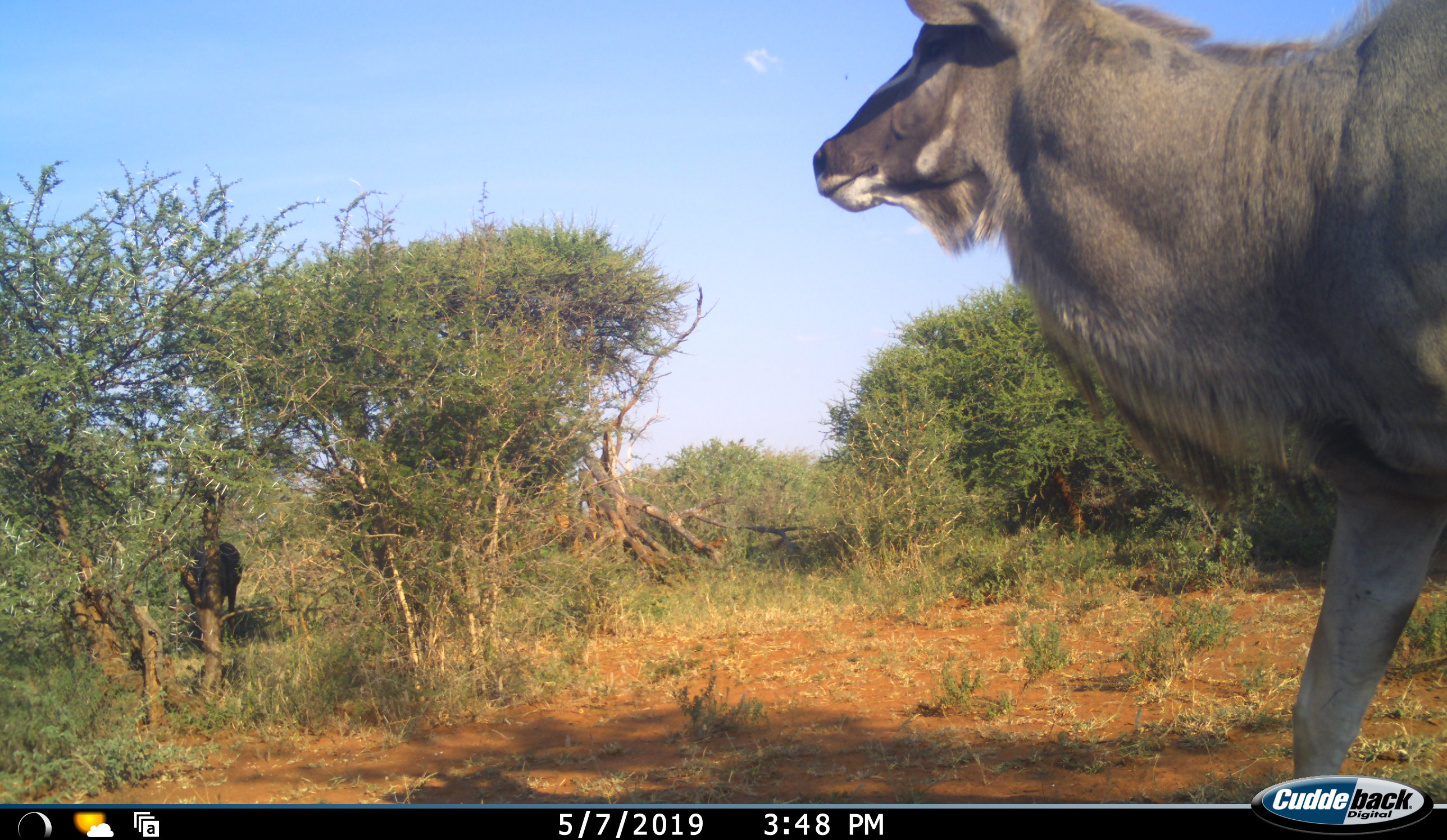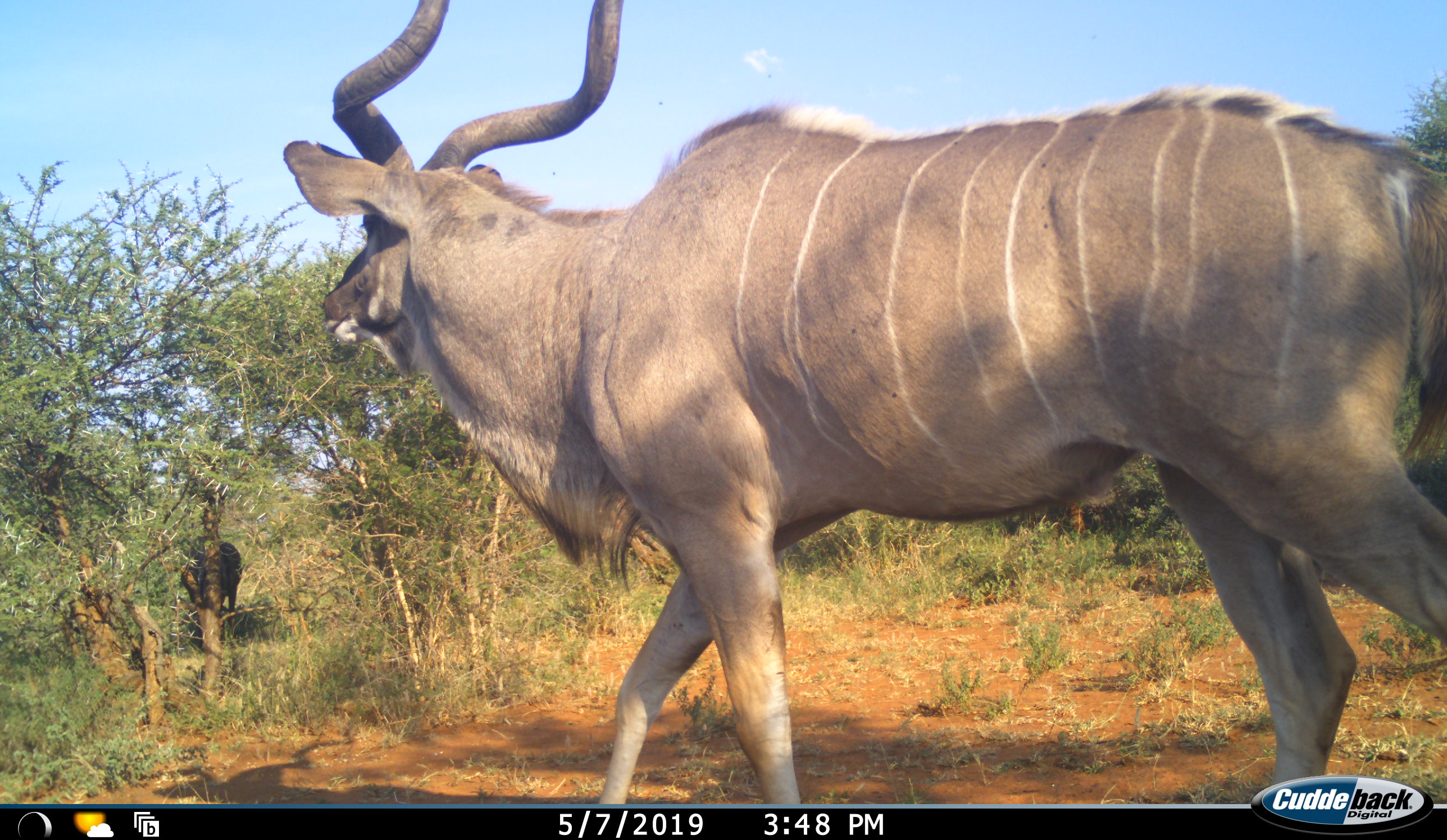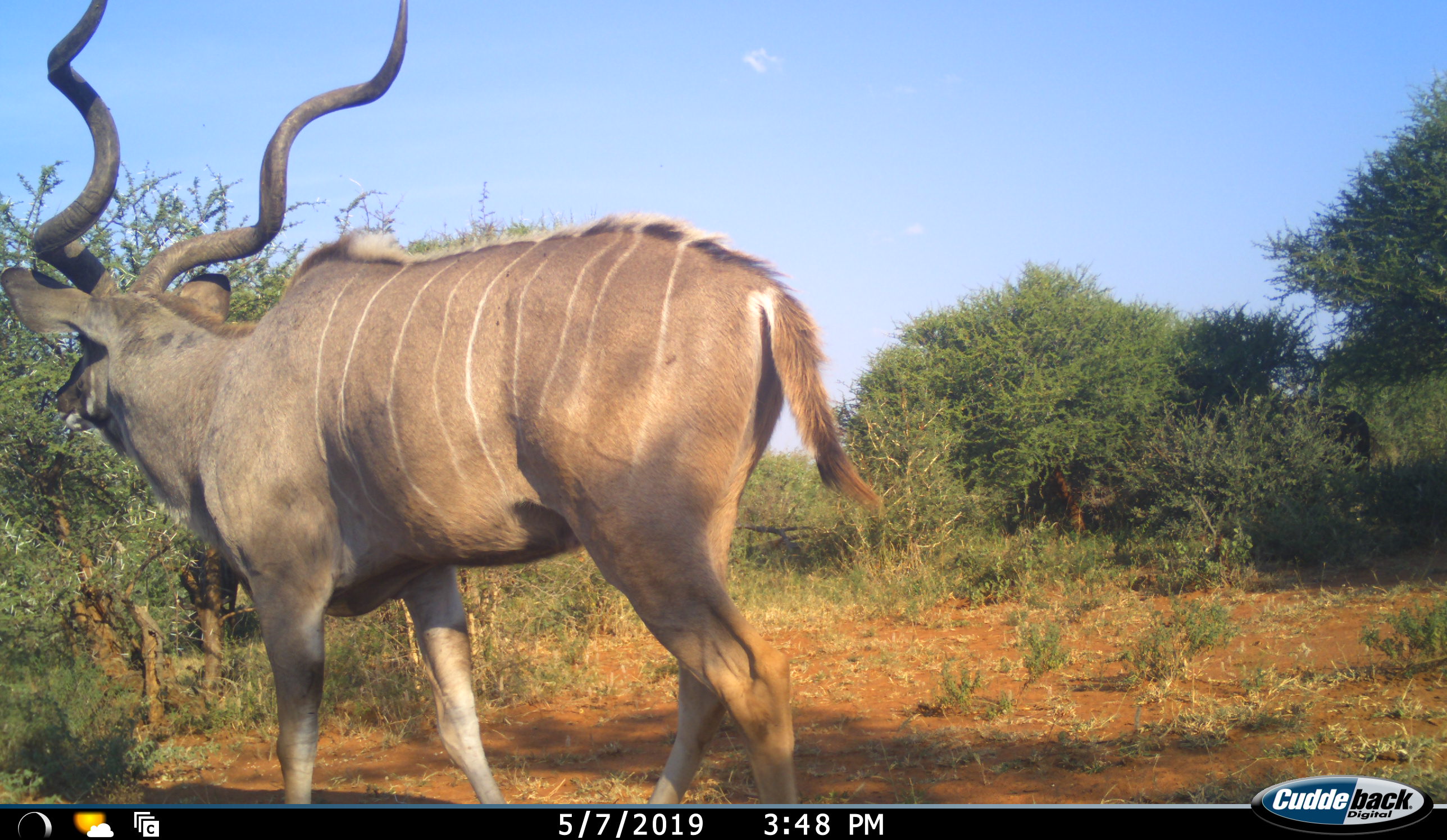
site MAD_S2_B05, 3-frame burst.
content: unidentified animal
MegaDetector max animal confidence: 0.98